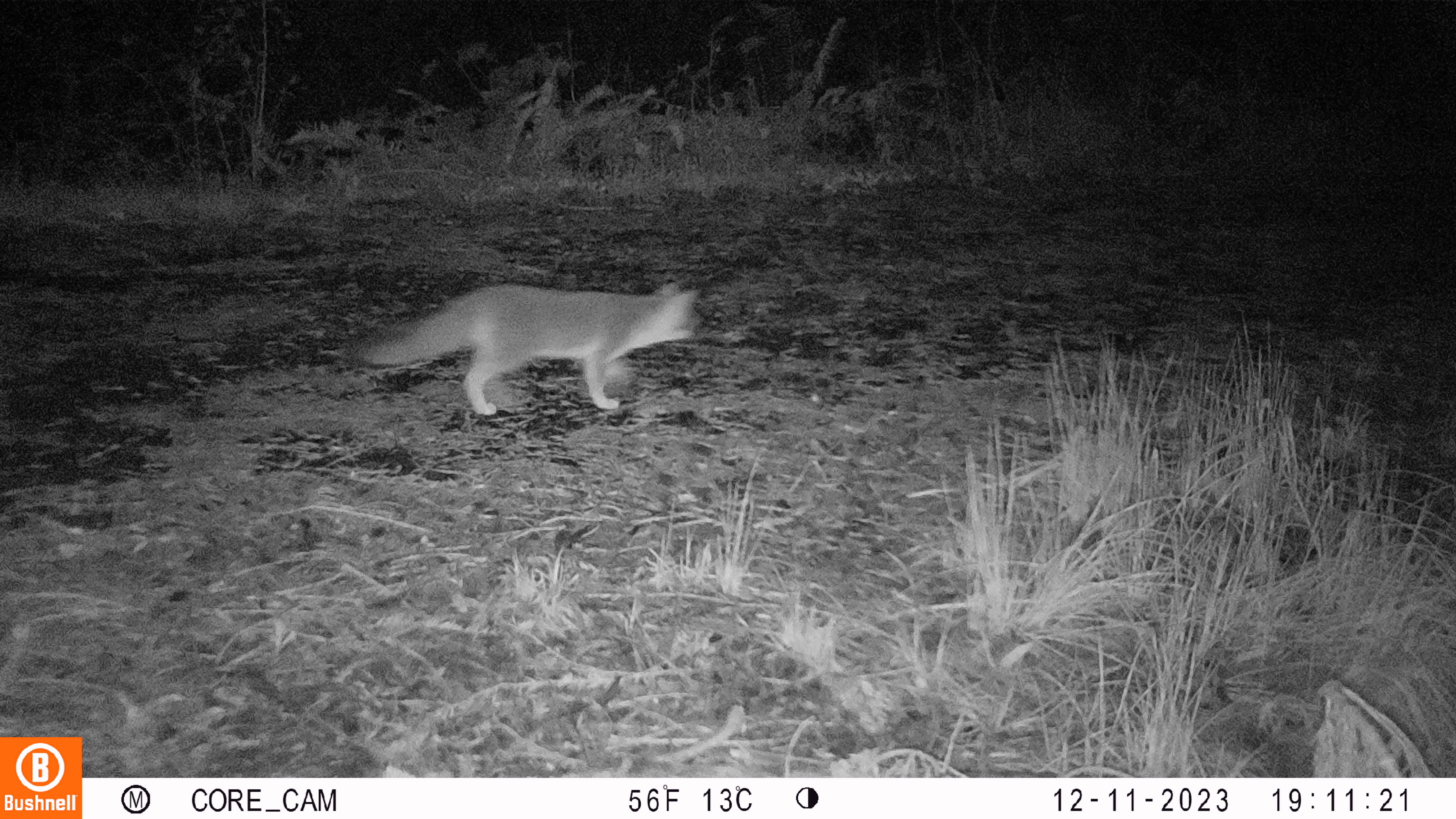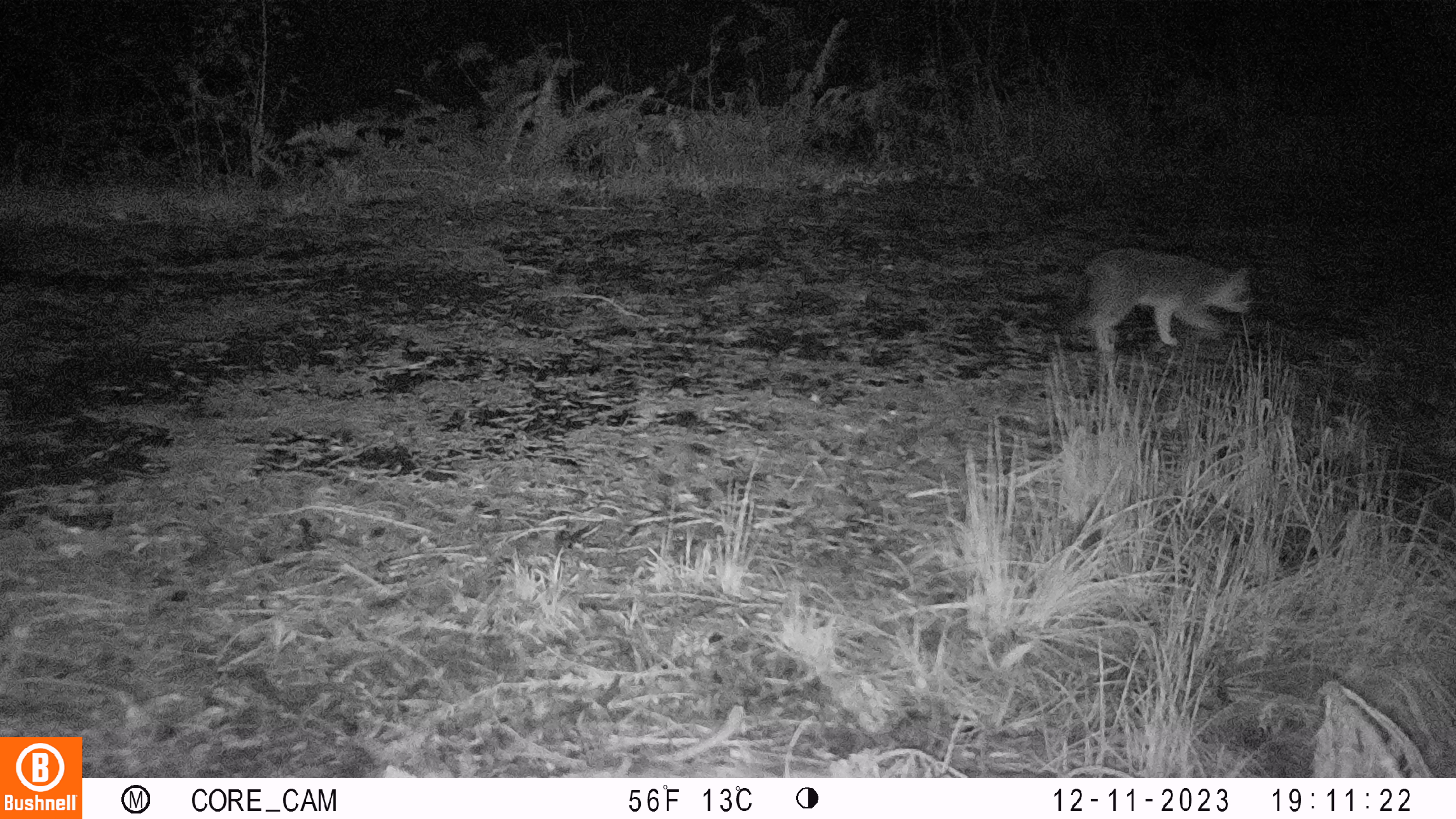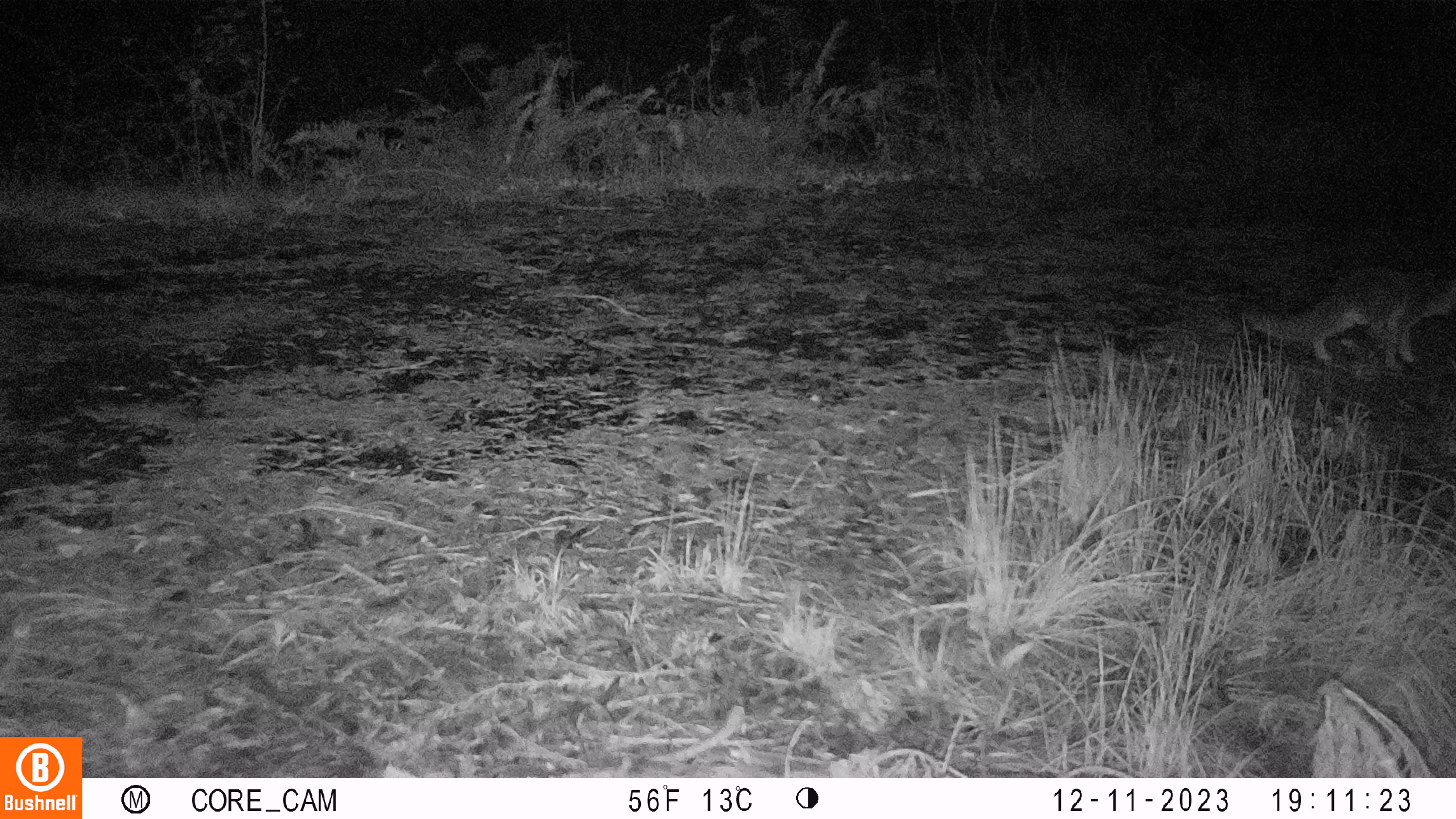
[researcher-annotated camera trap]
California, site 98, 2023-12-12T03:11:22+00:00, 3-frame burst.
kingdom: Animalia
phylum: Chordata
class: Mammalia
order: Carnivora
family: Canidae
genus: Urocyon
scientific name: Urocyon cinereoargenteus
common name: gray fox